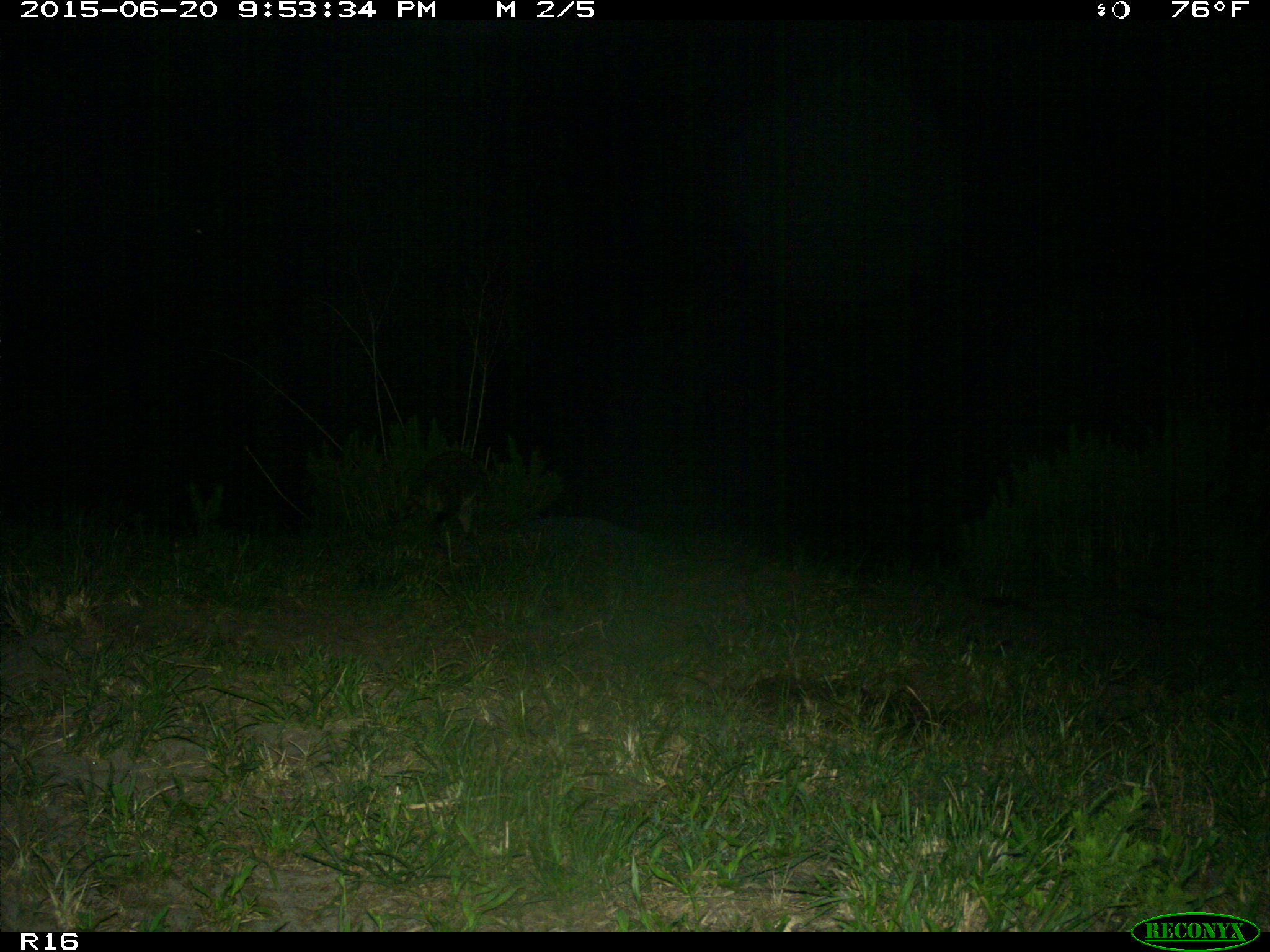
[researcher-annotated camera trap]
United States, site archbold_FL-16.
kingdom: Animalia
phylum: Chordata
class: Mammalia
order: Carnivora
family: Procyonidae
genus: Procyon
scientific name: Procyon lotor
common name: common raccoon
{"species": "Procyon lotor (common raccoon)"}